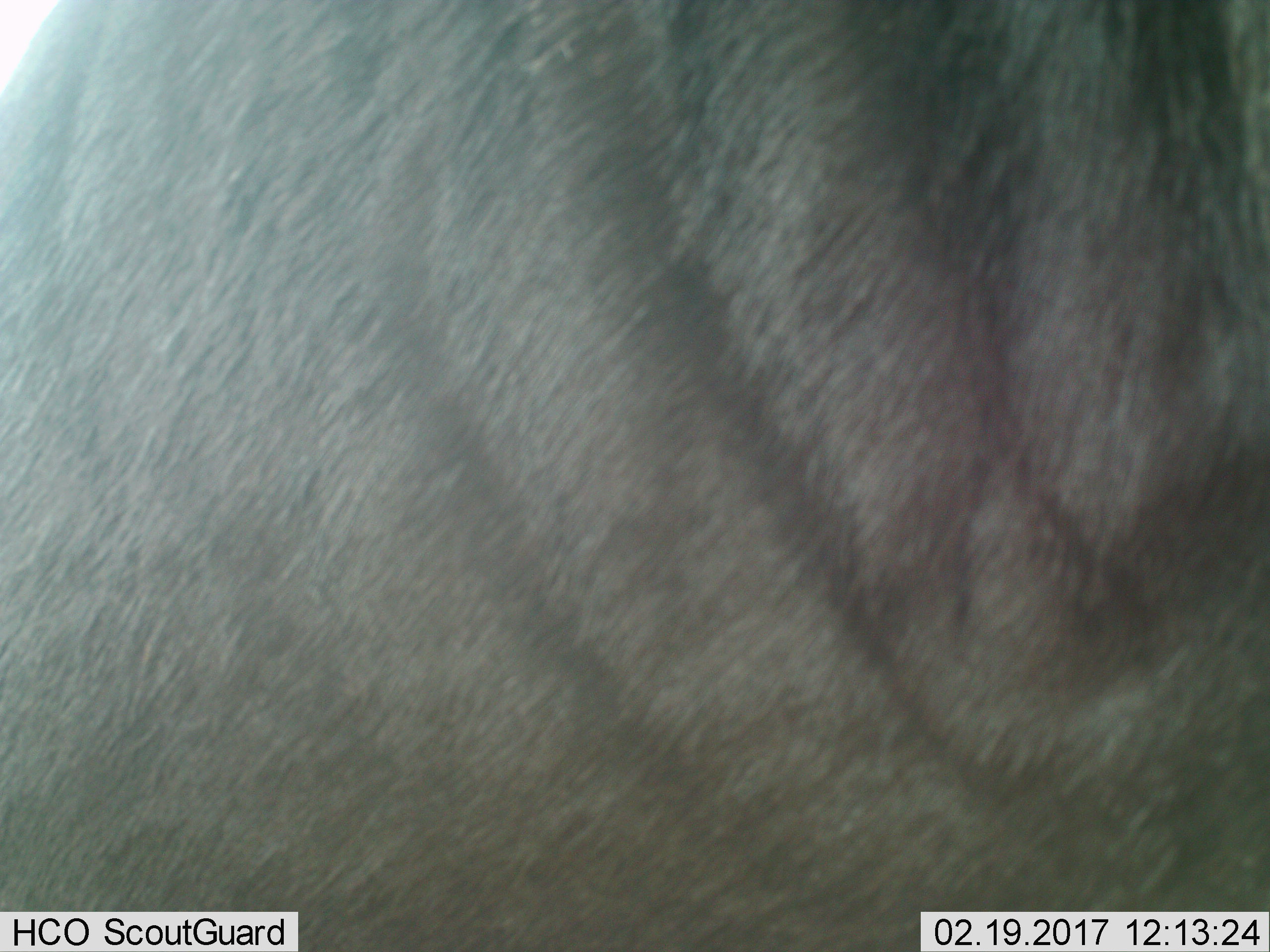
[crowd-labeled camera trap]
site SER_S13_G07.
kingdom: Animalia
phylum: Chordata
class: Mammalia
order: Artiodactyla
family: Bovidae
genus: Connochaetes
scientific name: Connochaetes taurinus taurinus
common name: blue wildebeest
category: wildebeestblue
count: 1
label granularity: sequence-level